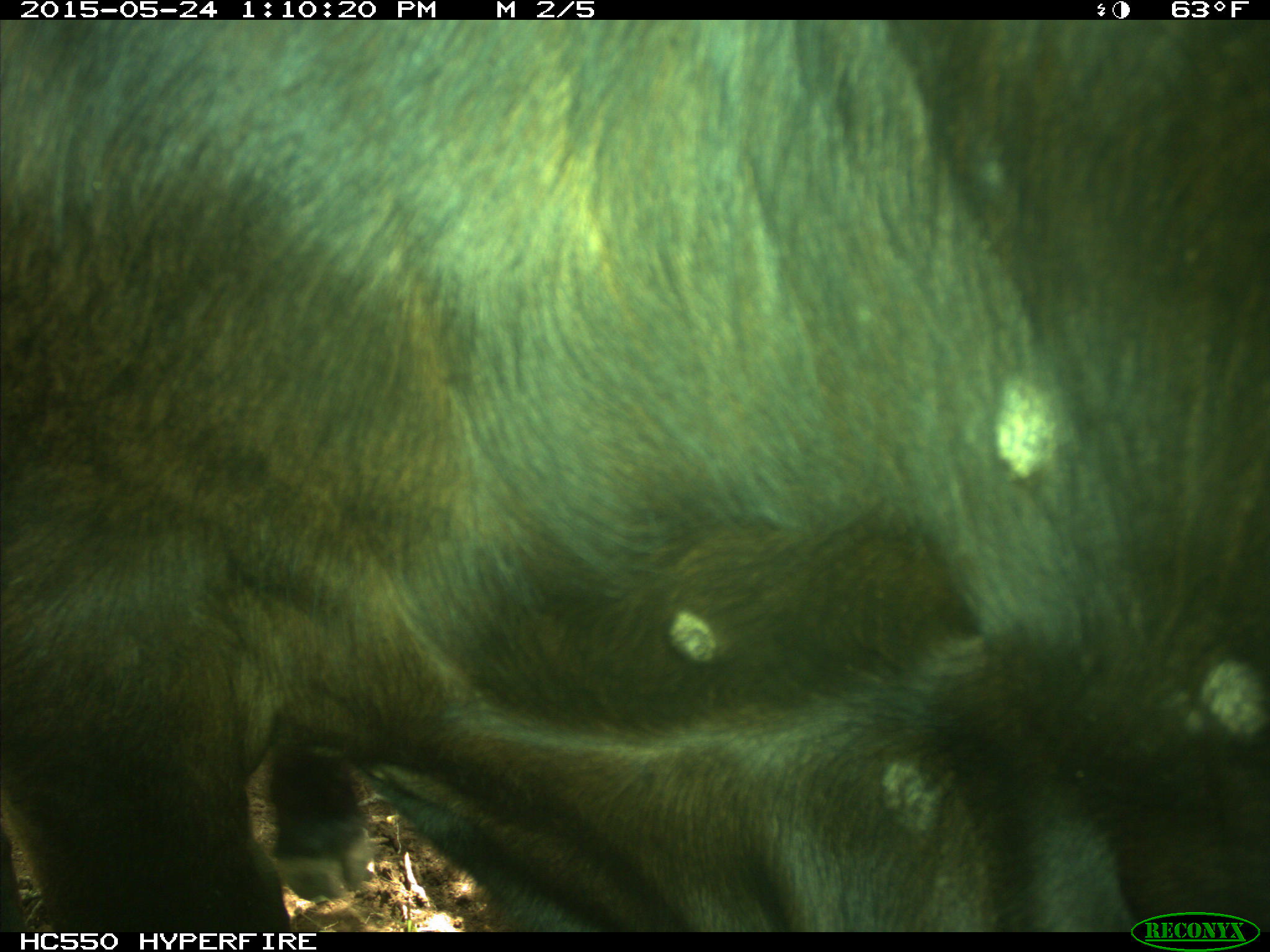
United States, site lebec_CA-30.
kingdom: Animalia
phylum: Chordata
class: Mammalia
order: Artiodactyla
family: Bovidae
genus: Bos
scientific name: Bos taurus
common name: domestic cow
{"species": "Bos taurus (domestic cow)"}